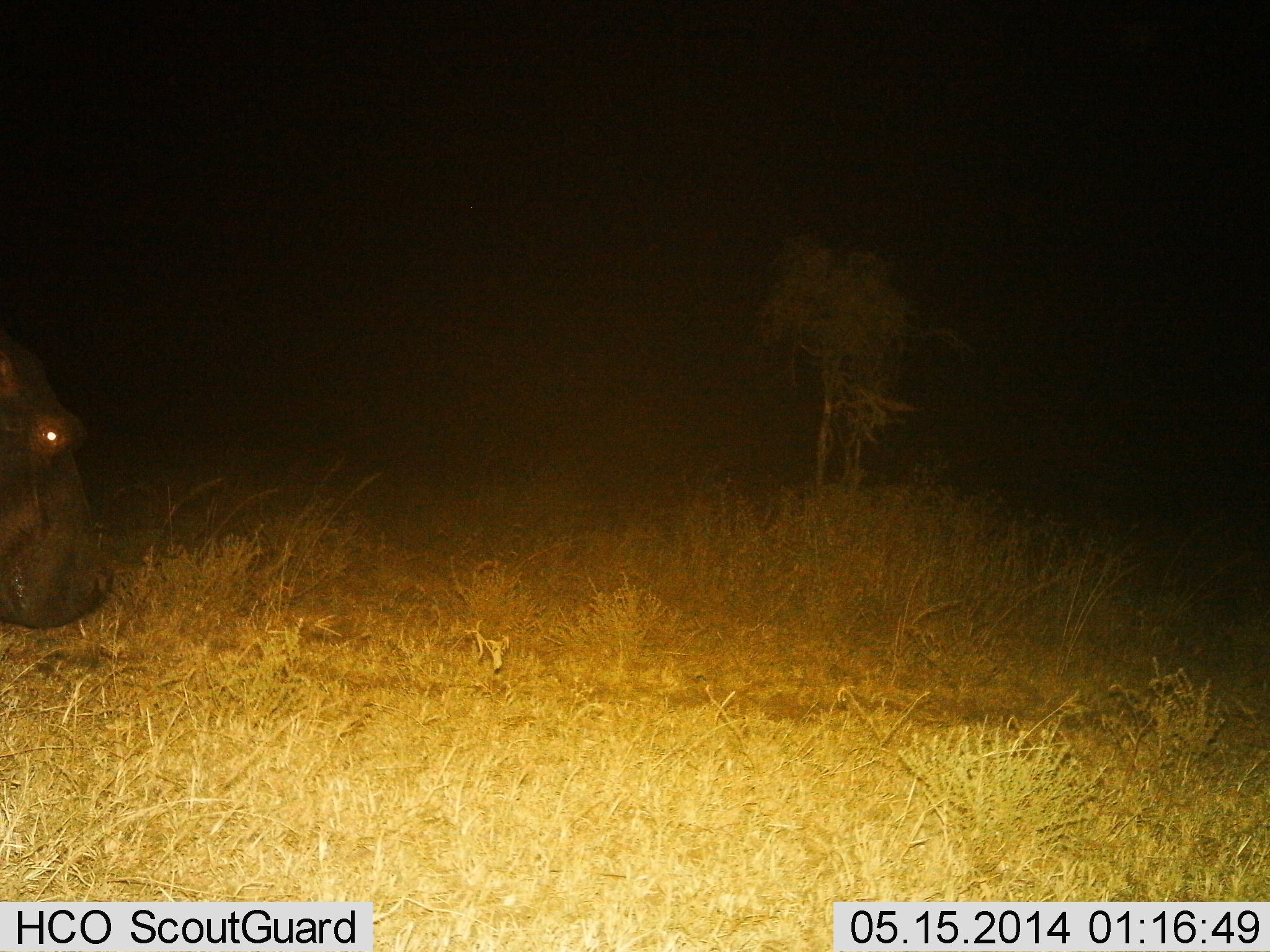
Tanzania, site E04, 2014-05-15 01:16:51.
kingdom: Animalia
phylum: Chordata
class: Mammalia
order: Artiodactyla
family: Hippopotamidae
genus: Hippopotamus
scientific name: Hippopotamus amphibius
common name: hippopotamus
Hippopotamus (Hippopotamus amphibius), count 1. Behavior (volunteer vote fractions): standing 45%, resting 0%, moving 42%, interacting 0%. Young present (vote fraction): 0%. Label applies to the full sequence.